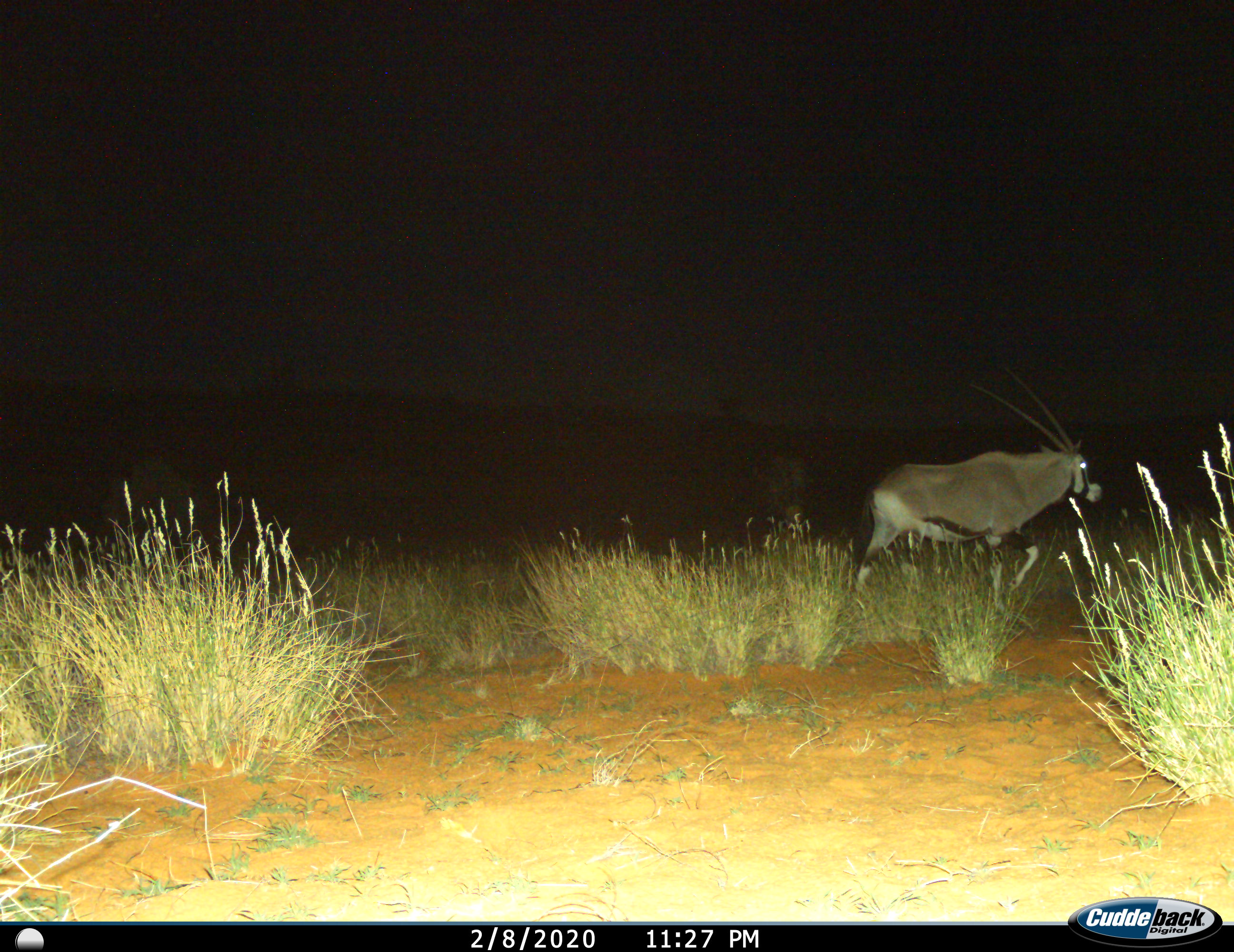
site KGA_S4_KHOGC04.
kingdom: Animalia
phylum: Chordata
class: Mammalia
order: Artiodactyla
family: Bovidae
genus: Oryx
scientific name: Oryx gazella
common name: gemsbok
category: oryx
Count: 1.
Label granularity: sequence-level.